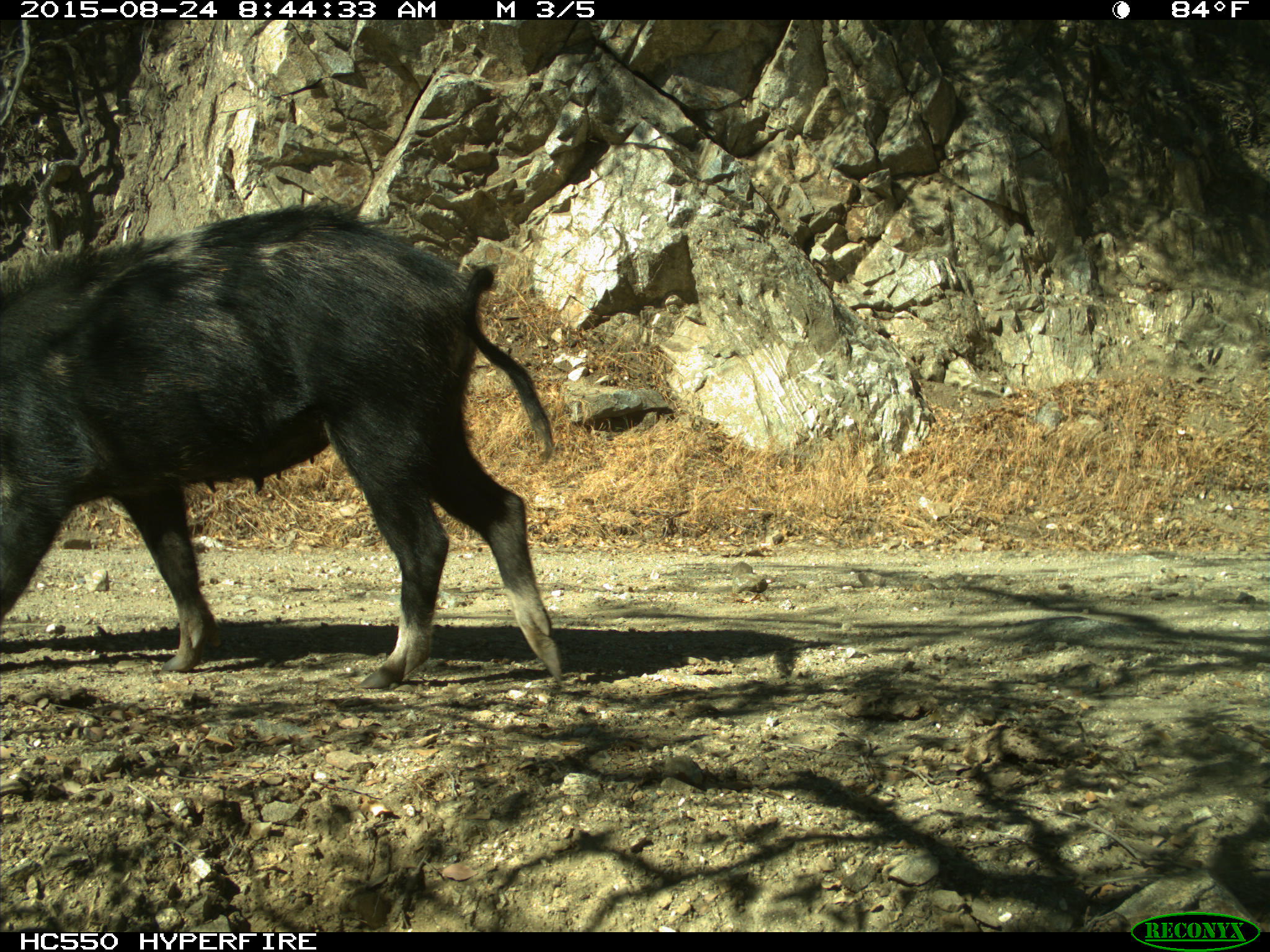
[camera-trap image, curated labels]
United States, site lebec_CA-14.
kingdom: Animalia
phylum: Chordata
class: Mammalia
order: Artiodactyla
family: Suidae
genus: Sus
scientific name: Sus scrofa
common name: wild boar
Sus scrofa (wild boar).